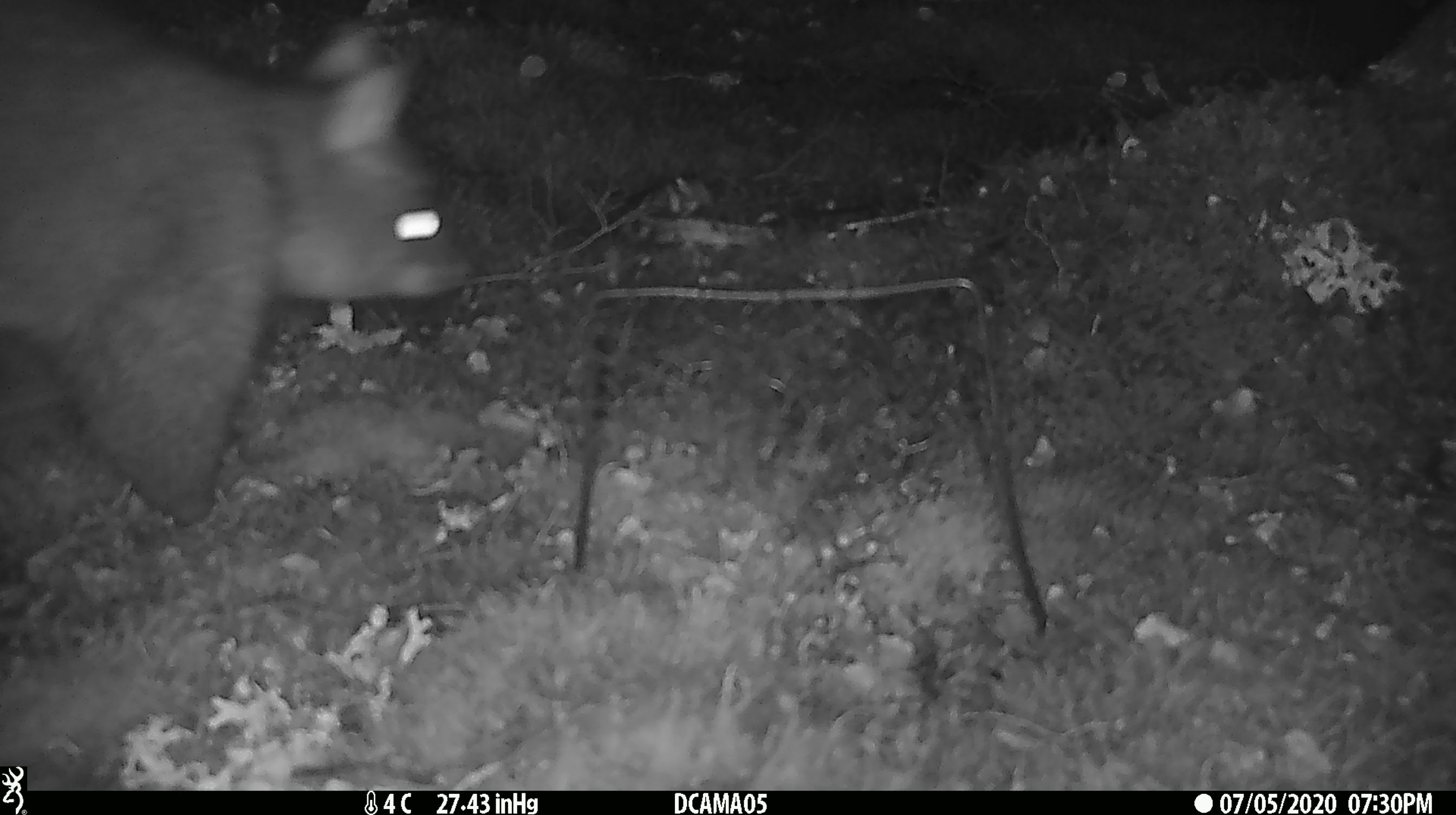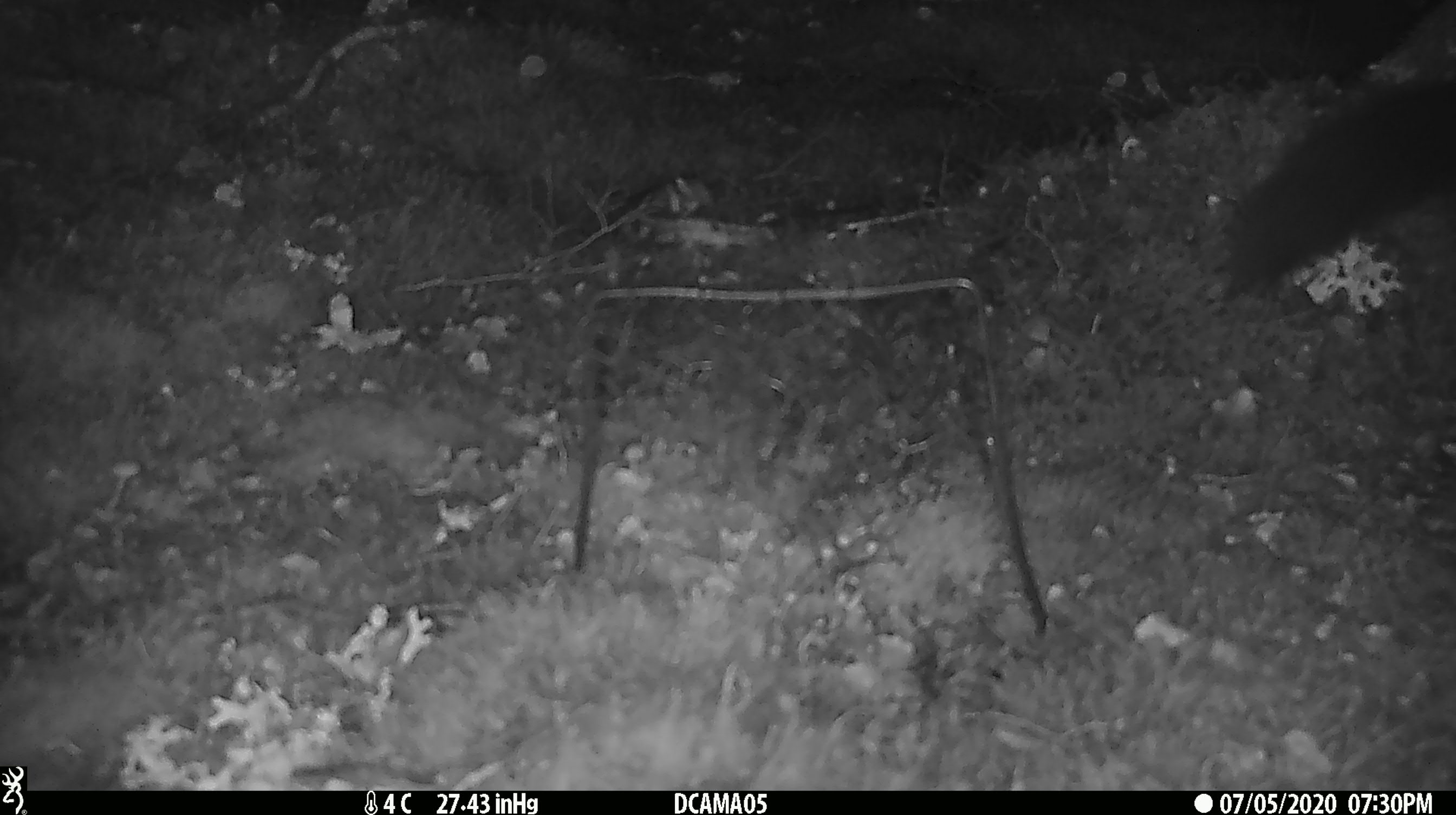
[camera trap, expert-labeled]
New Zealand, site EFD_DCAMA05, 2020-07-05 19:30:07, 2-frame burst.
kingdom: Animalia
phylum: Chordata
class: Mammalia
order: Diprotodontia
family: Phalangeridae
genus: Trichosurus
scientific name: Trichosurus vulpecula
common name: common brushtail possum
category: possum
Possum (common brushtail possum) (Trichosurus vulpecula).